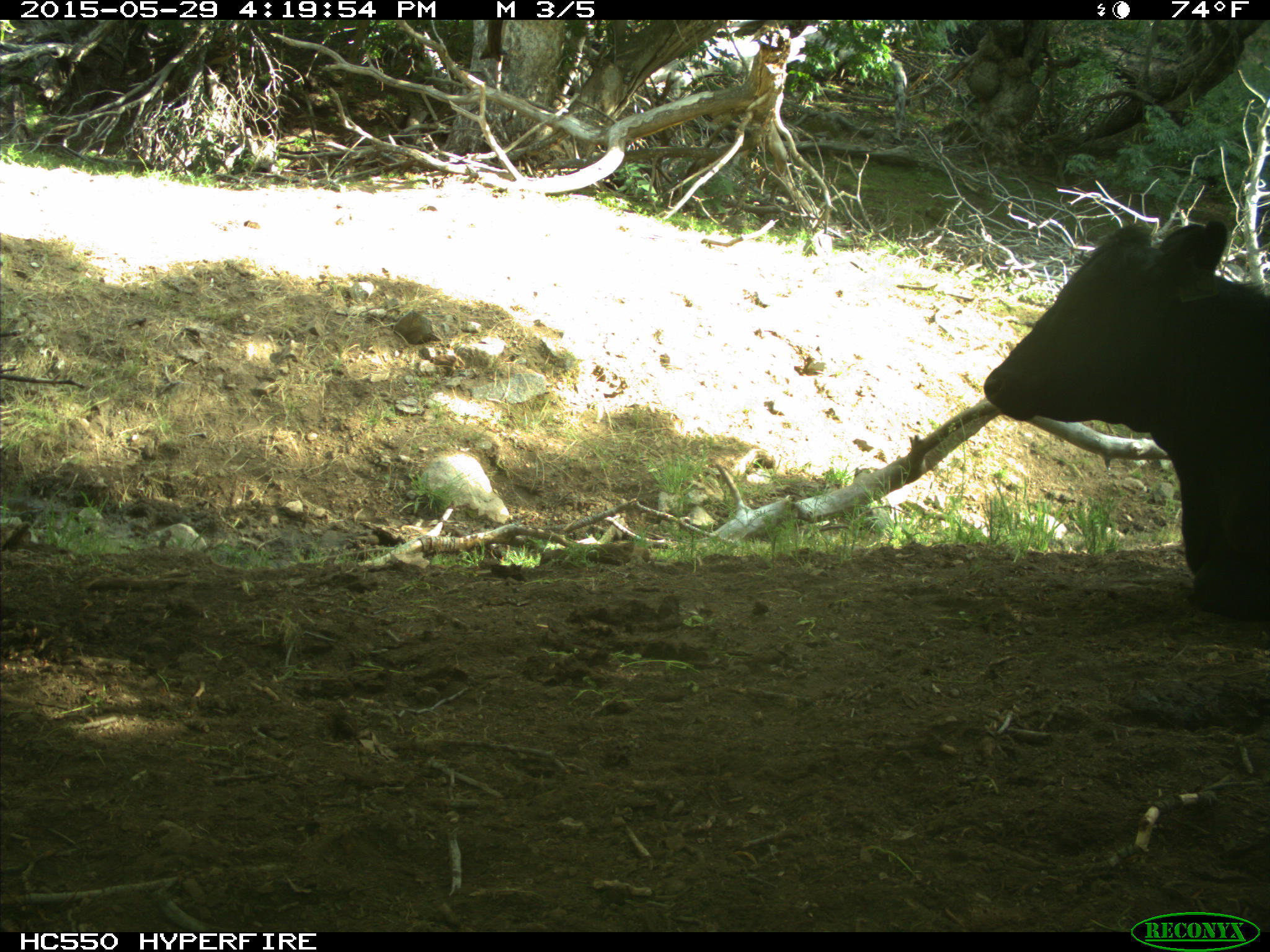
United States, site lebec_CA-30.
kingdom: Animalia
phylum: Chordata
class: Mammalia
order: Artiodactyla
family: Bovidae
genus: Bos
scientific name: Bos taurus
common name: domestic cow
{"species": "Bos taurus (domestic cow)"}